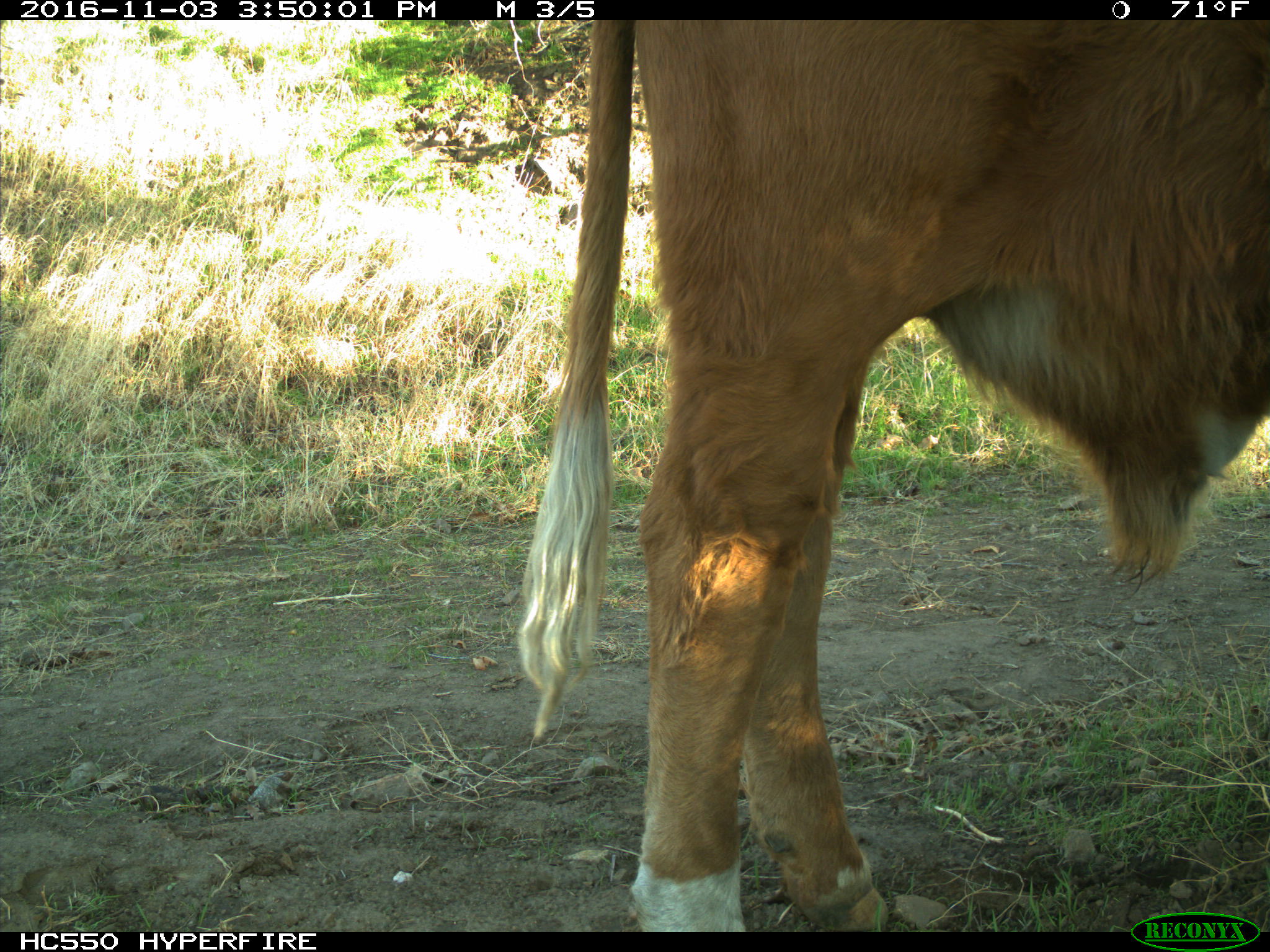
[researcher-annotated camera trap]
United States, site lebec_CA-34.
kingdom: Animalia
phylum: Chordata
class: Mammalia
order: Artiodactyla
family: Bovidae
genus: Bos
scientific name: Bos taurus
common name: domestic cow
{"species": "Bos taurus (domestic cow)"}